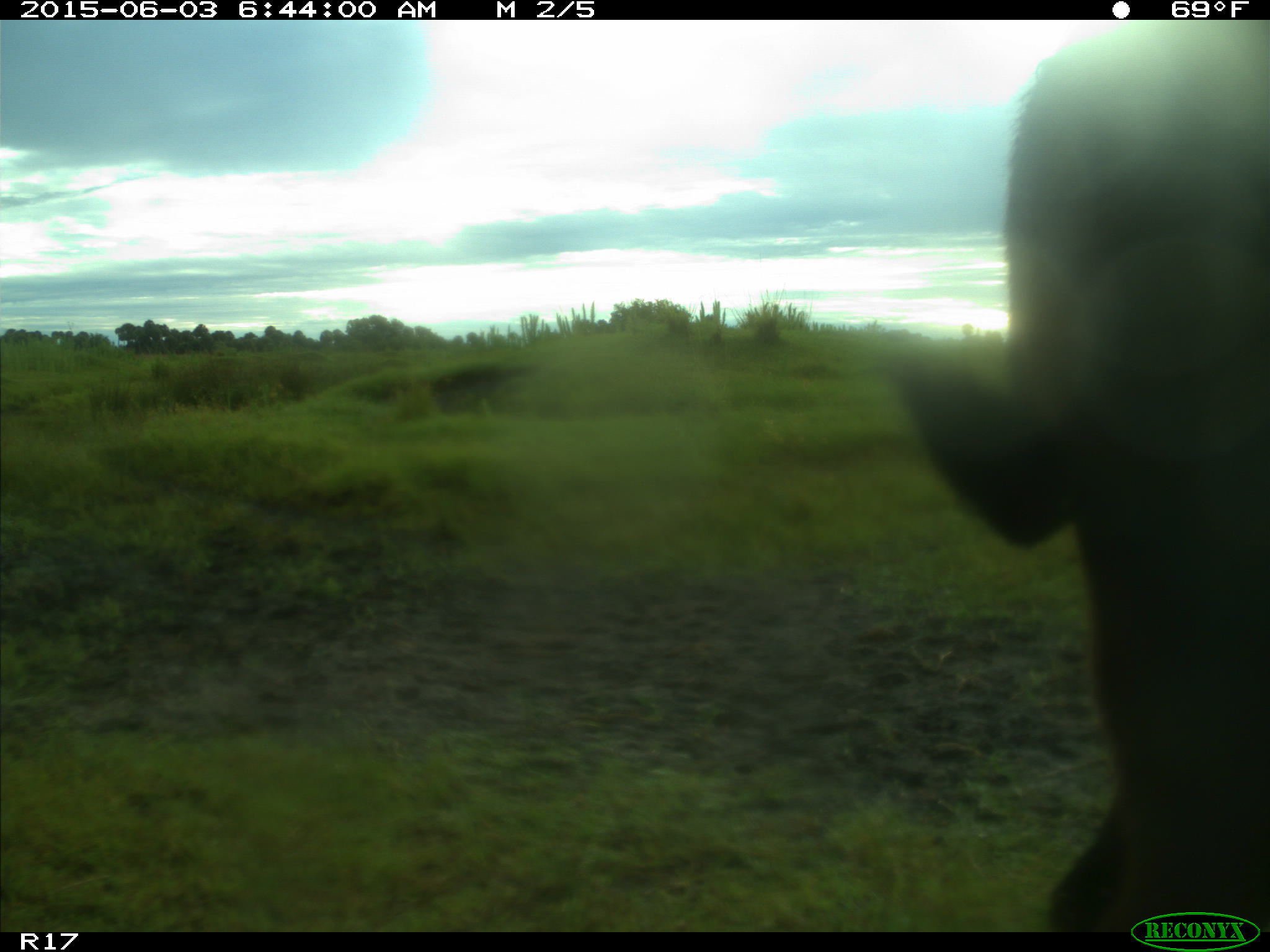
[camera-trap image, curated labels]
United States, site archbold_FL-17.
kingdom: Animalia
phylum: Chordata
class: Mammalia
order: Artiodactyla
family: Bovidae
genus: Bos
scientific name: Bos taurus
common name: domestic cow